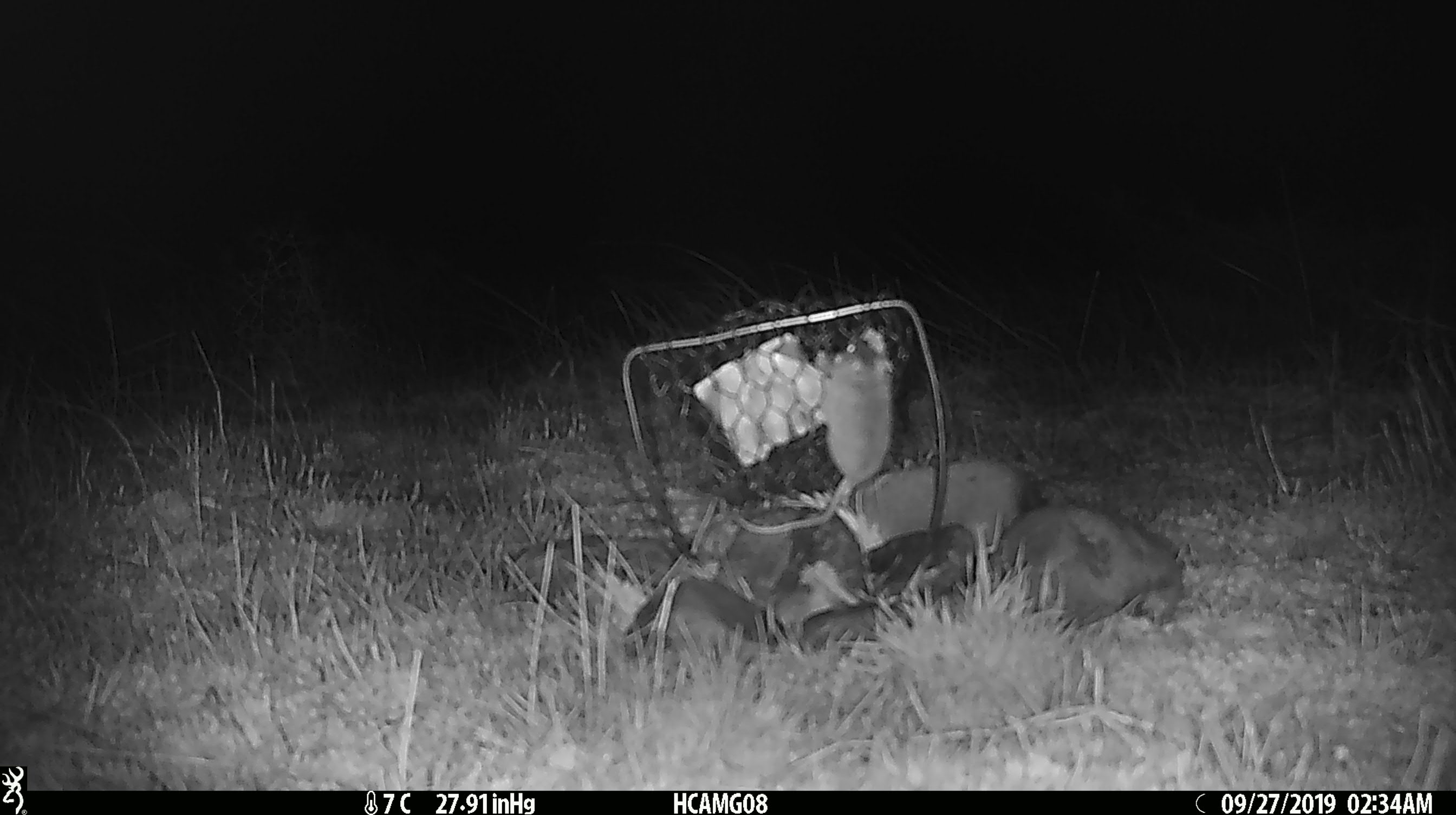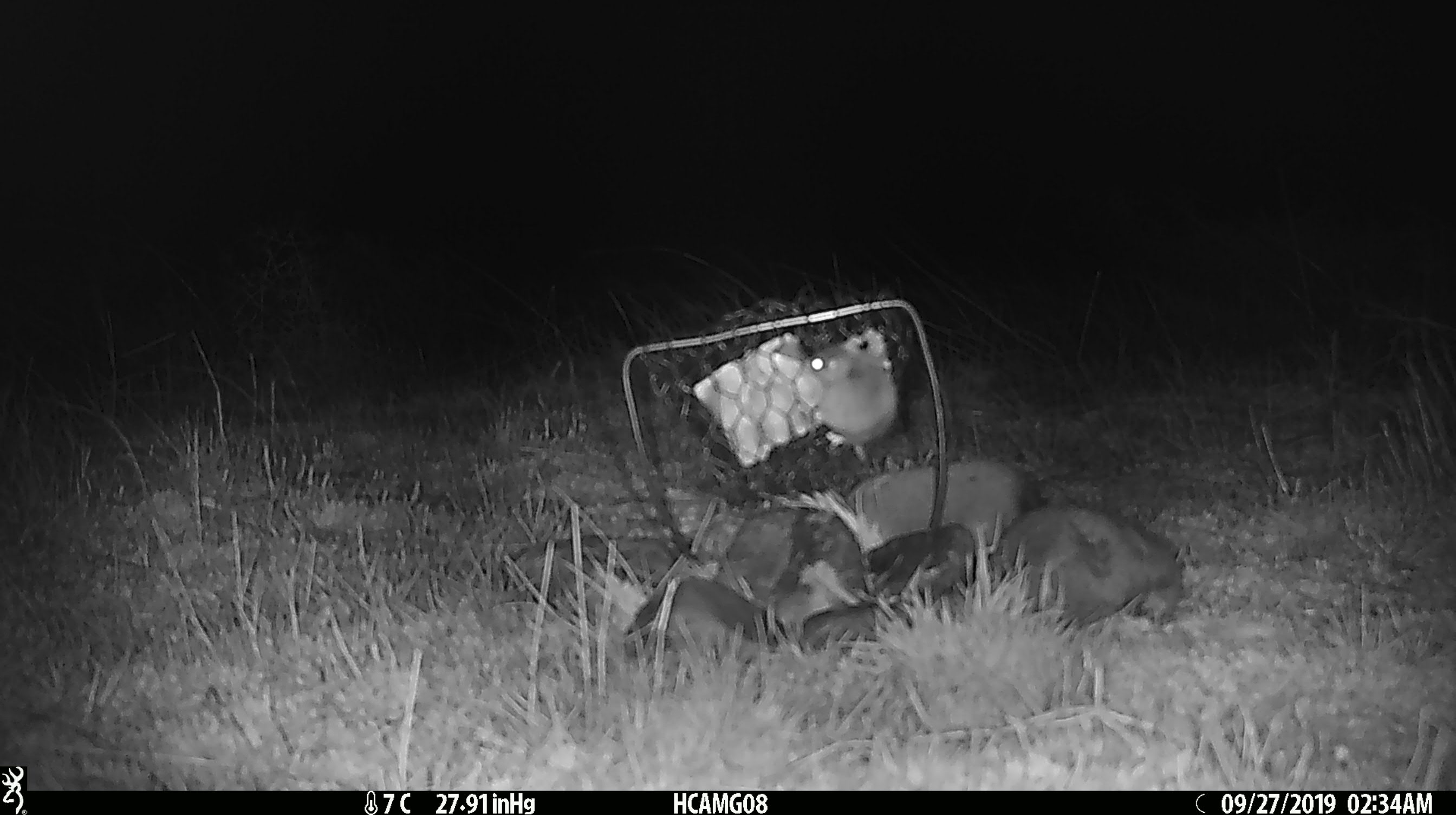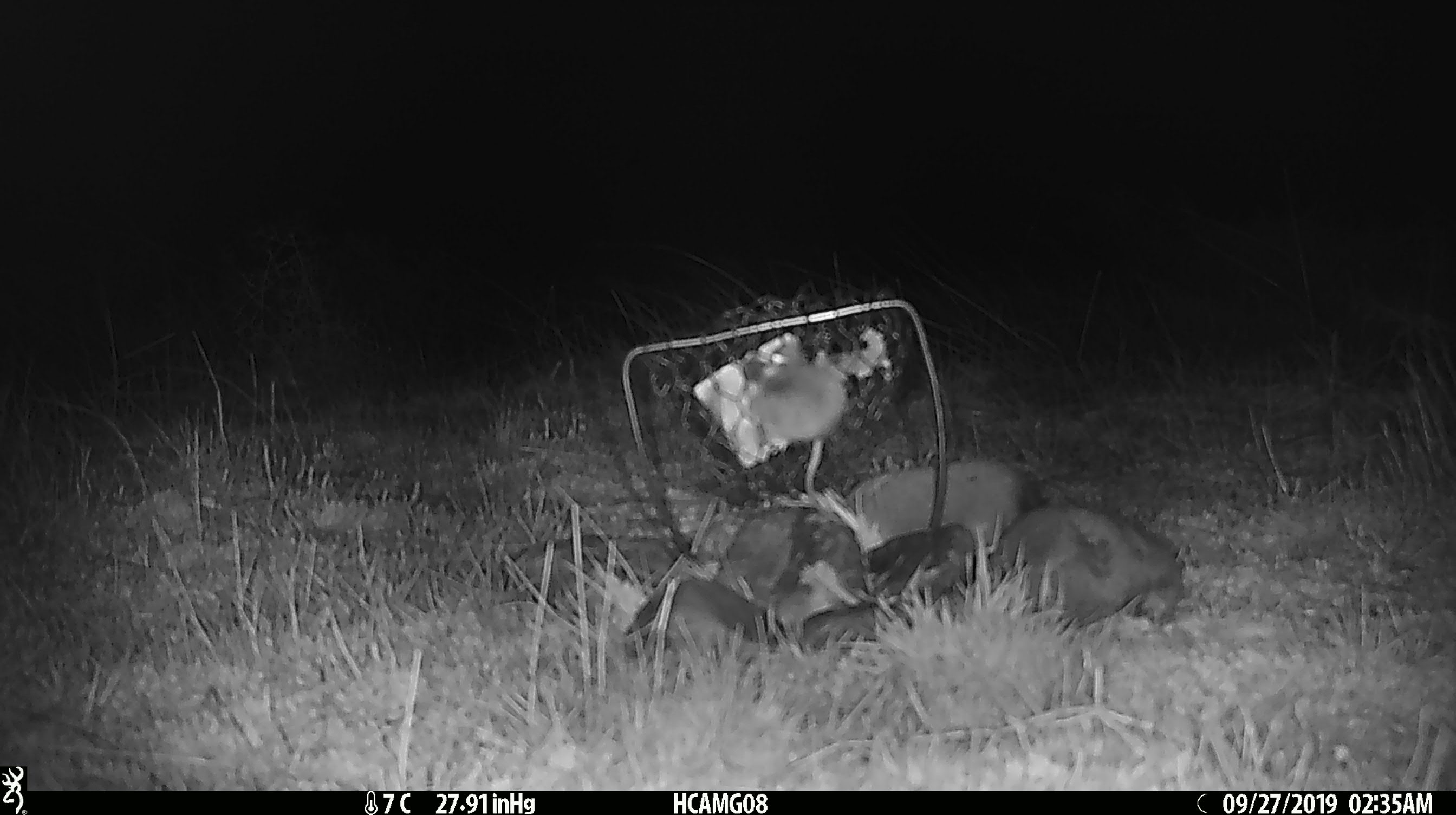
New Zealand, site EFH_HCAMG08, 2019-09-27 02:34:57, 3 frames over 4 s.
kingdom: Animalia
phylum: Chordata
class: Mammalia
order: Rodentia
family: Muridae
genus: Mus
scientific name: Mus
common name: mouse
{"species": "mouse (Mus)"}